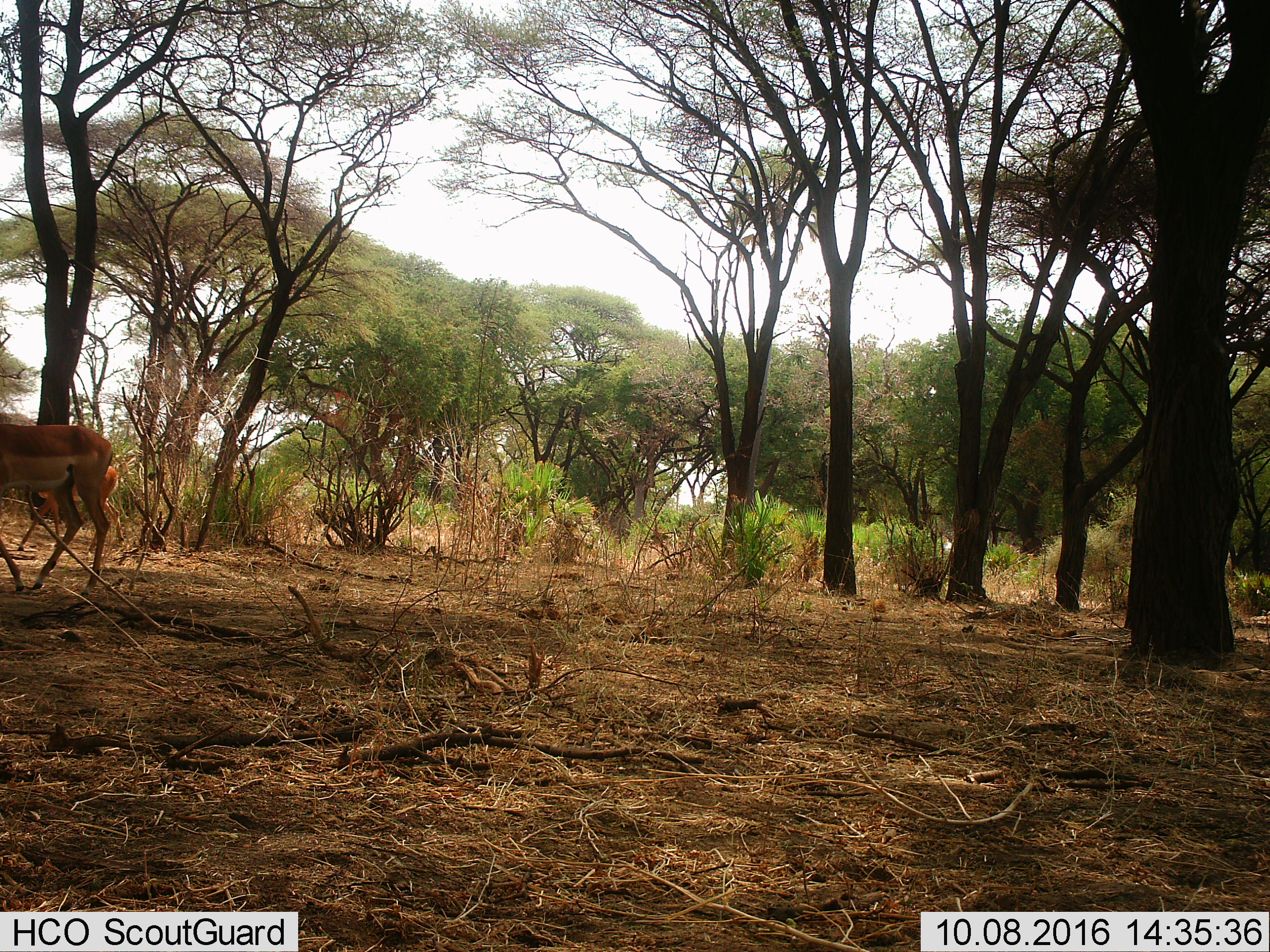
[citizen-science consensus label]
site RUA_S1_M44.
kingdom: Animalia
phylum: Chordata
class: Mammalia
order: Artiodactyla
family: Bovidae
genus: Aepyceros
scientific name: Aepyceros melampus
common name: impala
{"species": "impala (Aepyceros melampus)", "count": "2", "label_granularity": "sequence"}